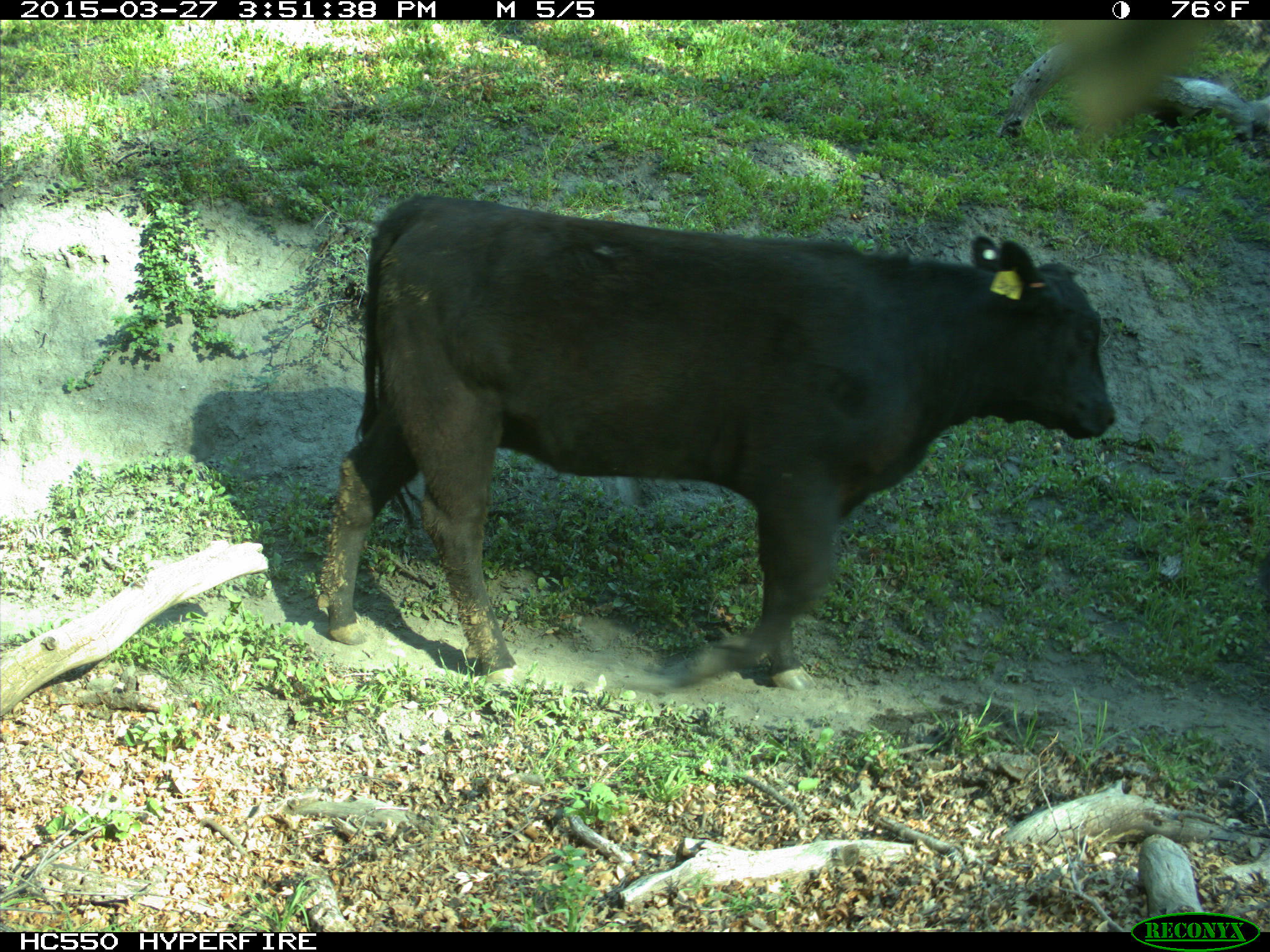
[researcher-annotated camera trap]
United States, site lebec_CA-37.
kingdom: Animalia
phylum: Chordata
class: Mammalia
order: Artiodactyla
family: Bovidae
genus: Bos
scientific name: Bos taurus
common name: domestic cow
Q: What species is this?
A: Bos taurus (domestic cow).